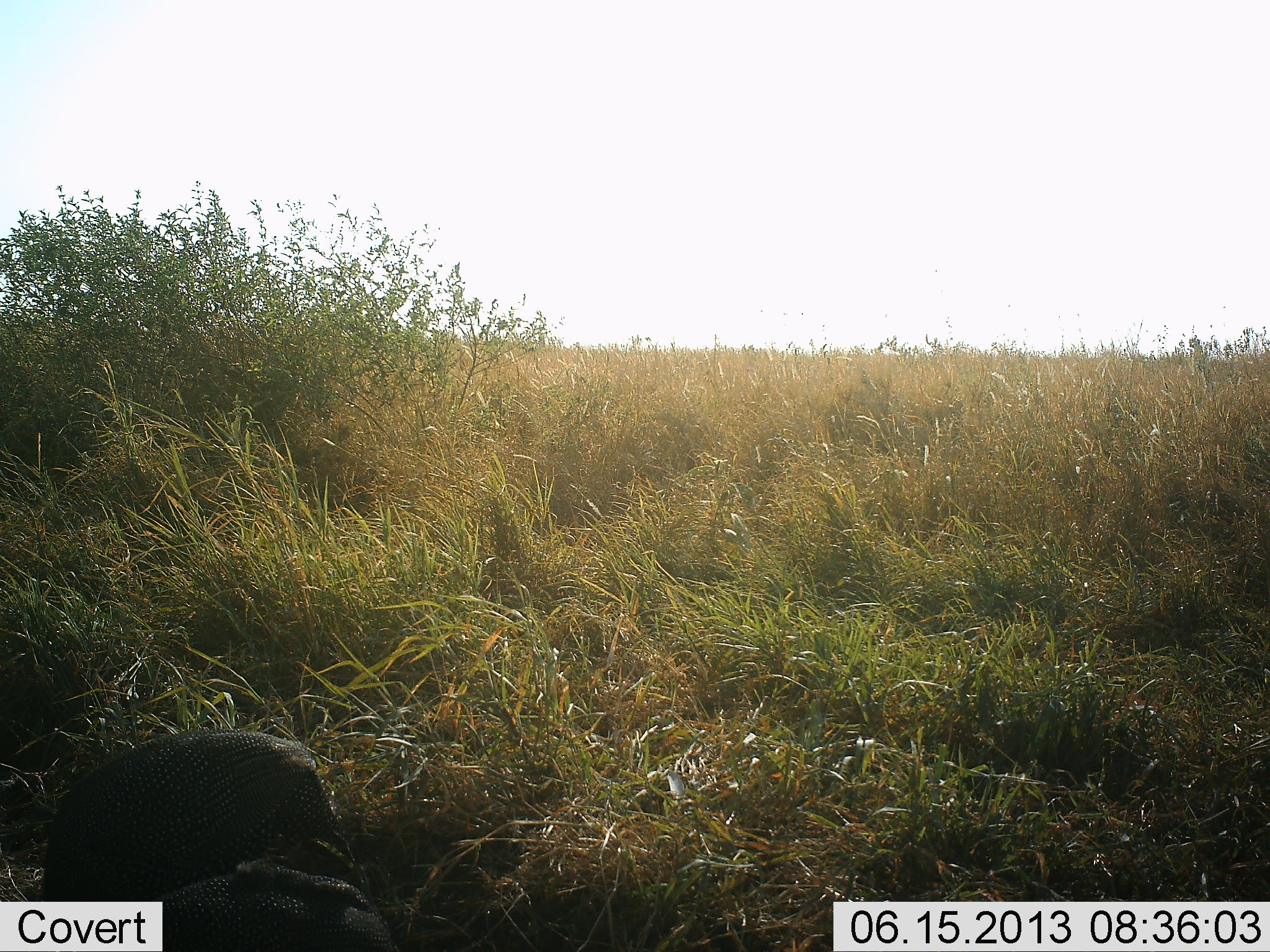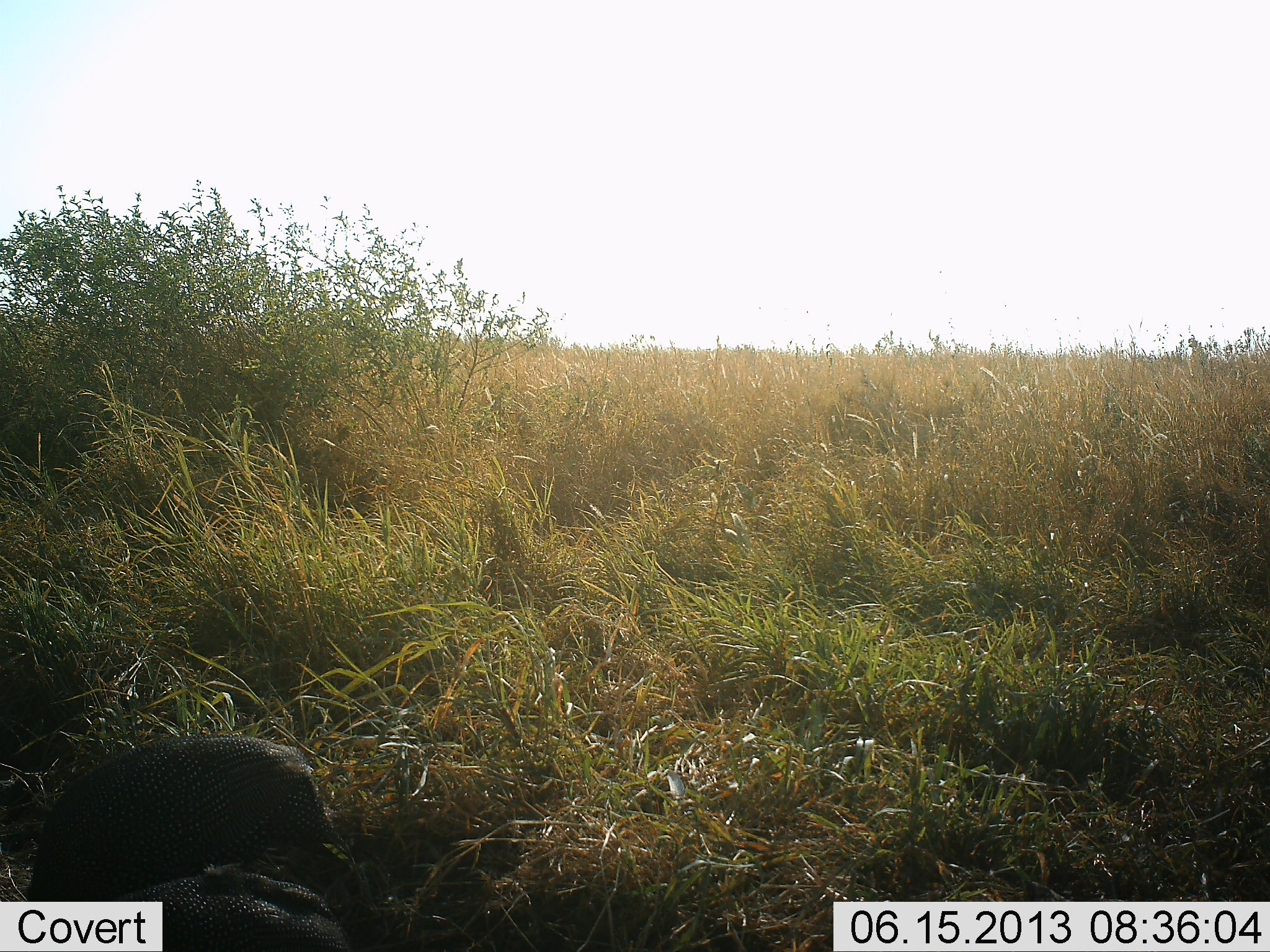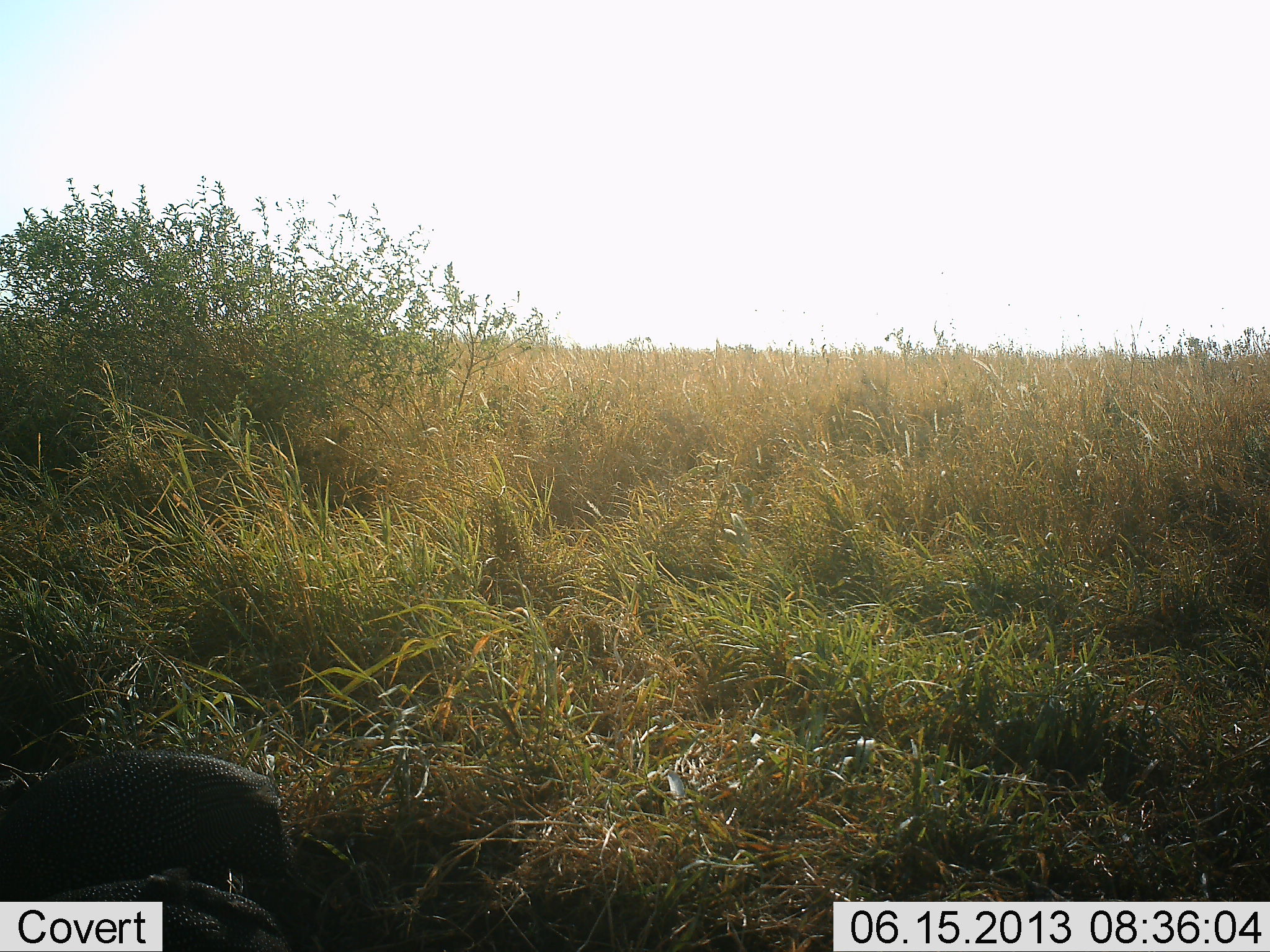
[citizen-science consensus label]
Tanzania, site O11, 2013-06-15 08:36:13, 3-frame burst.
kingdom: Animalia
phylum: Chordata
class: Aves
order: Galliformes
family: Numididae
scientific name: Numididae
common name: guinea fowl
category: guineafowl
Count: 1.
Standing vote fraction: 43%.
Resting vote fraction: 0%.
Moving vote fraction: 43%.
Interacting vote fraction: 0%.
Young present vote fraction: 0%.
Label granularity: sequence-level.